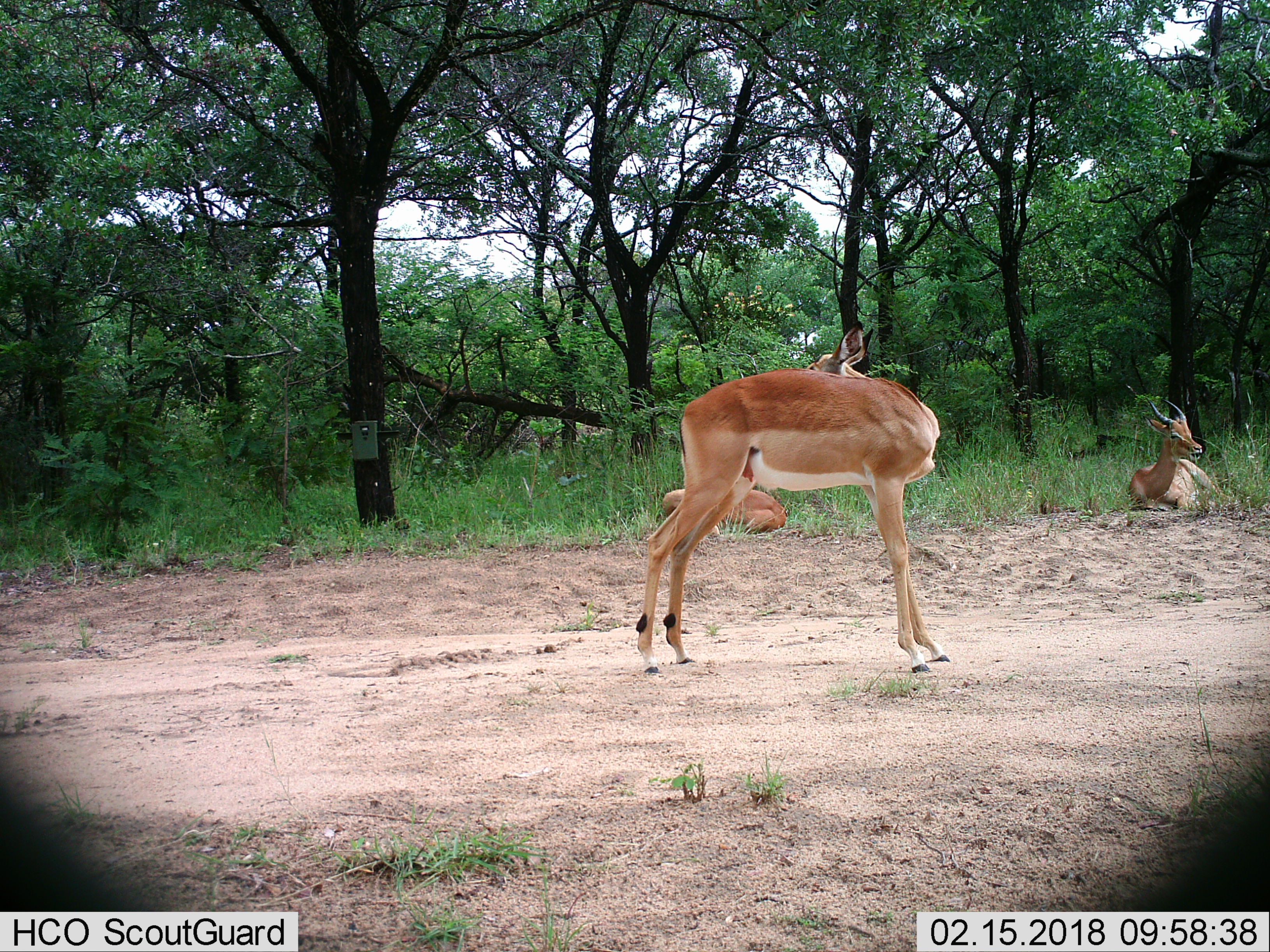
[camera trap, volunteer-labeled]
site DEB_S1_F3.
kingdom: Animalia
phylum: Chordata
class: Mammalia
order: Artiodactyla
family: Bovidae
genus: Aepyceros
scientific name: Aepyceros melampus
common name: impala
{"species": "impala (Aepyceros melampus)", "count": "3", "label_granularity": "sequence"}